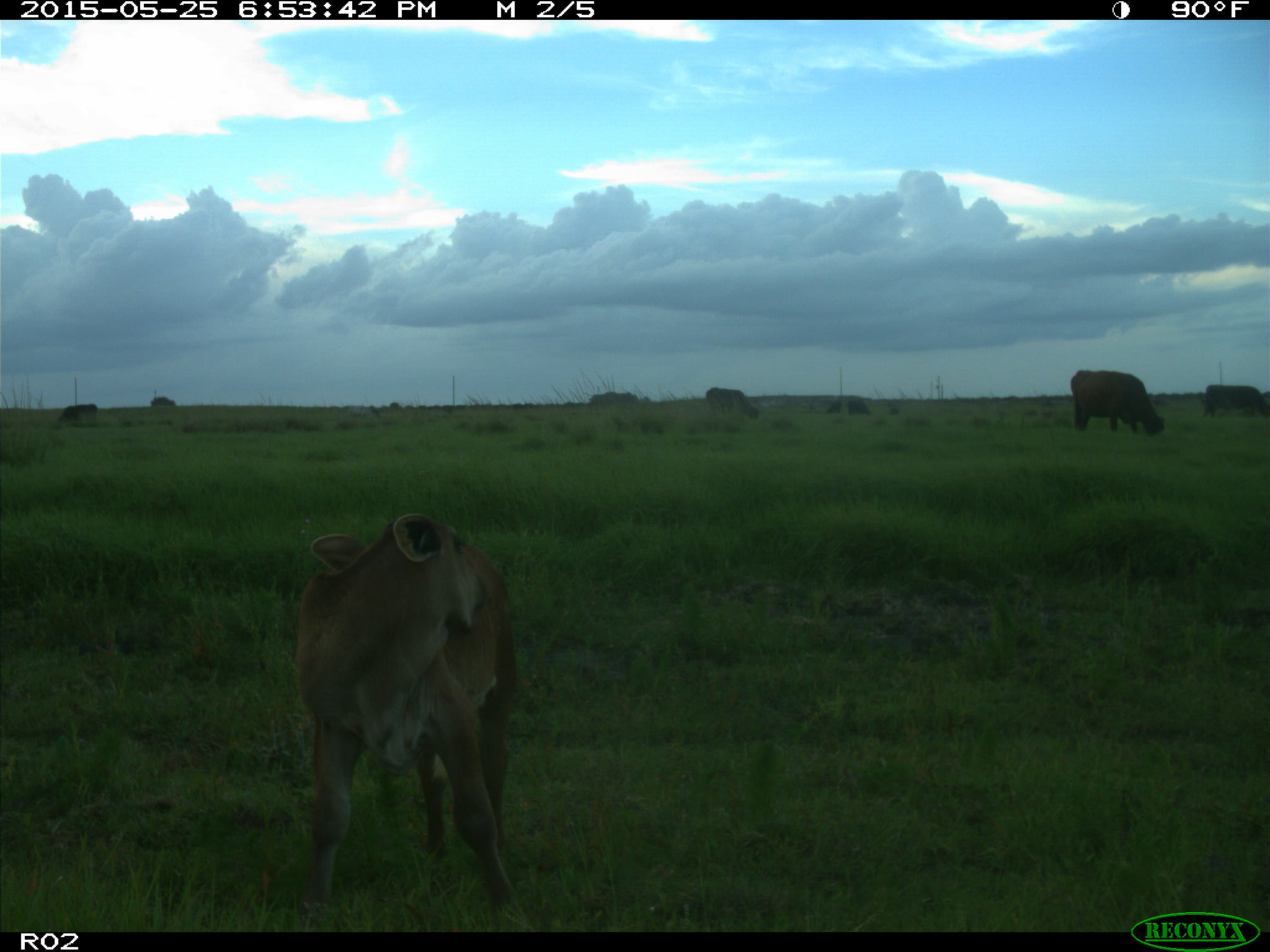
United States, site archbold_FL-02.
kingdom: Animalia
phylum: Chordata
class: Mammalia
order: Artiodactyla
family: Bovidae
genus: Bos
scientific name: Bos taurus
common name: domestic cow